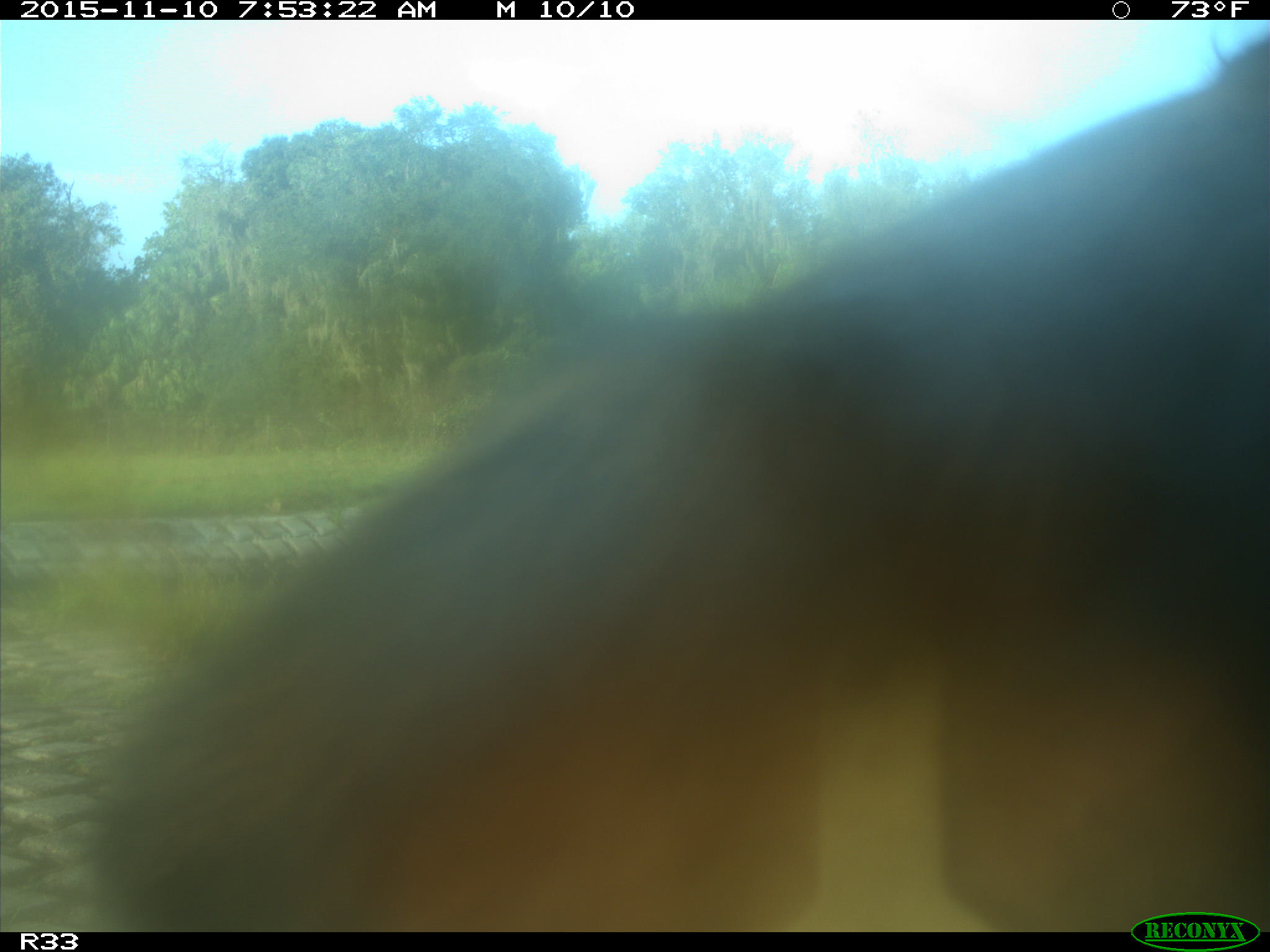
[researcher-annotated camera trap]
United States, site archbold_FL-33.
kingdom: Animalia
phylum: Chordata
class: Mammalia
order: Artiodactyla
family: Bovidae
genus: Bos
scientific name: Bos taurus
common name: domestic cow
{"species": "Bos taurus (domestic cow)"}